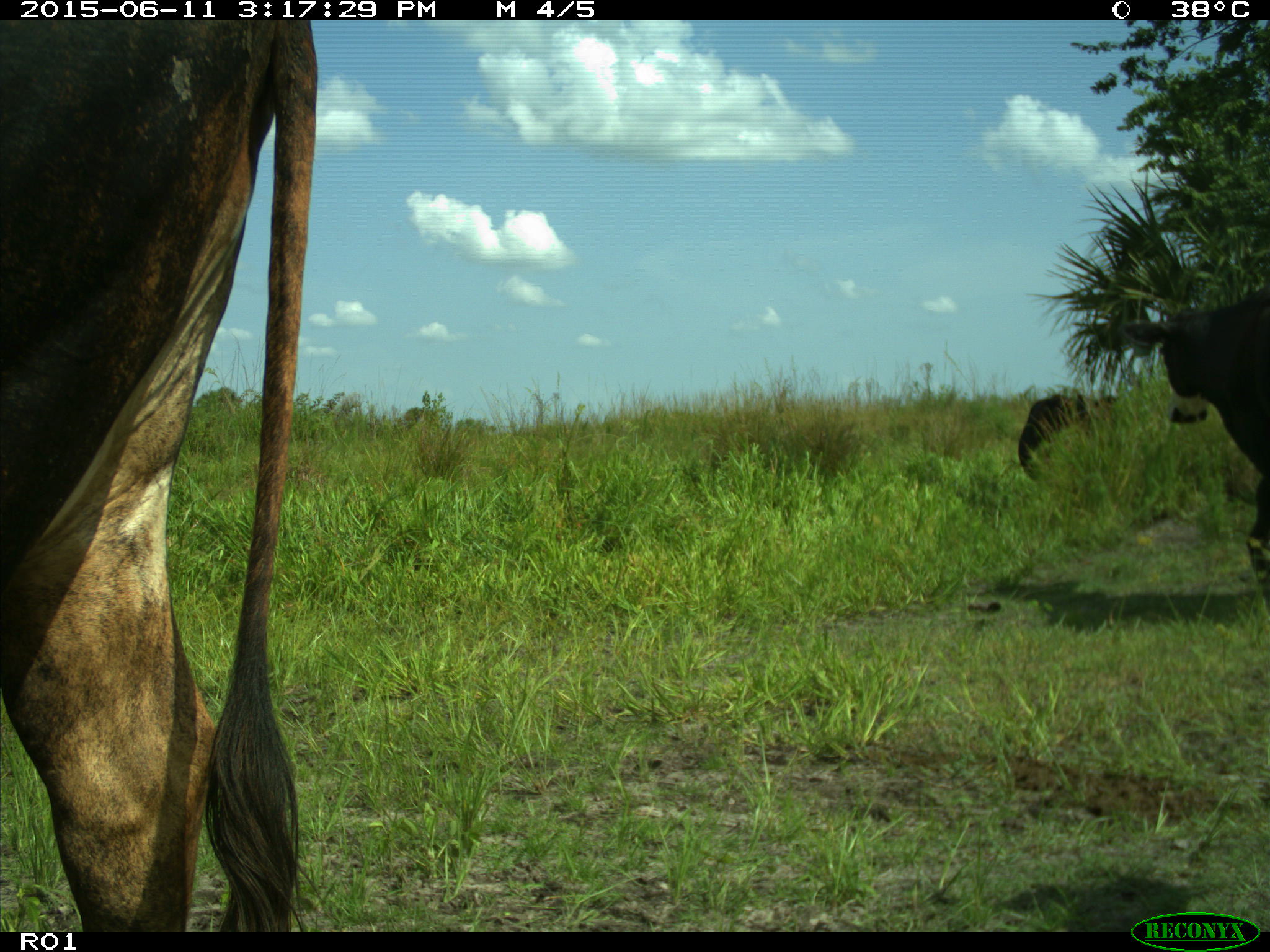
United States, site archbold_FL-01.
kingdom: Animalia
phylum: Chordata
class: Mammalia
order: Artiodactyla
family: Bovidae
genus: Bos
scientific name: Bos taurus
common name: domestic cow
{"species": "Bos taurus (domestic cow)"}